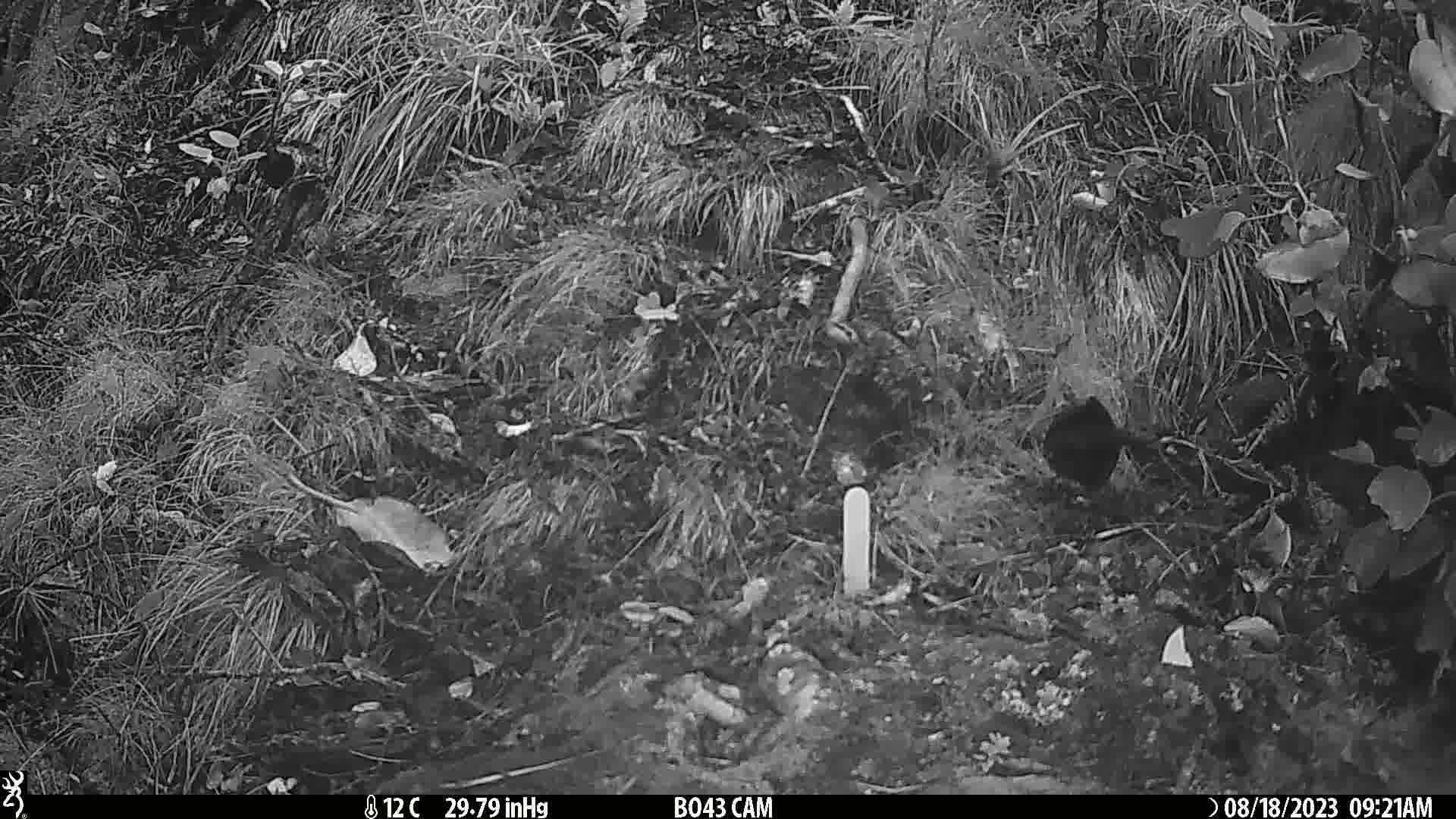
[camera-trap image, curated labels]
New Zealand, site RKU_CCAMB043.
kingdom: Animalia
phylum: Chordata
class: Aves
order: Passeriformes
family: Turdidae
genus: Turdus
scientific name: Turdus merula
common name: eurasian blackbird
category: blackbird